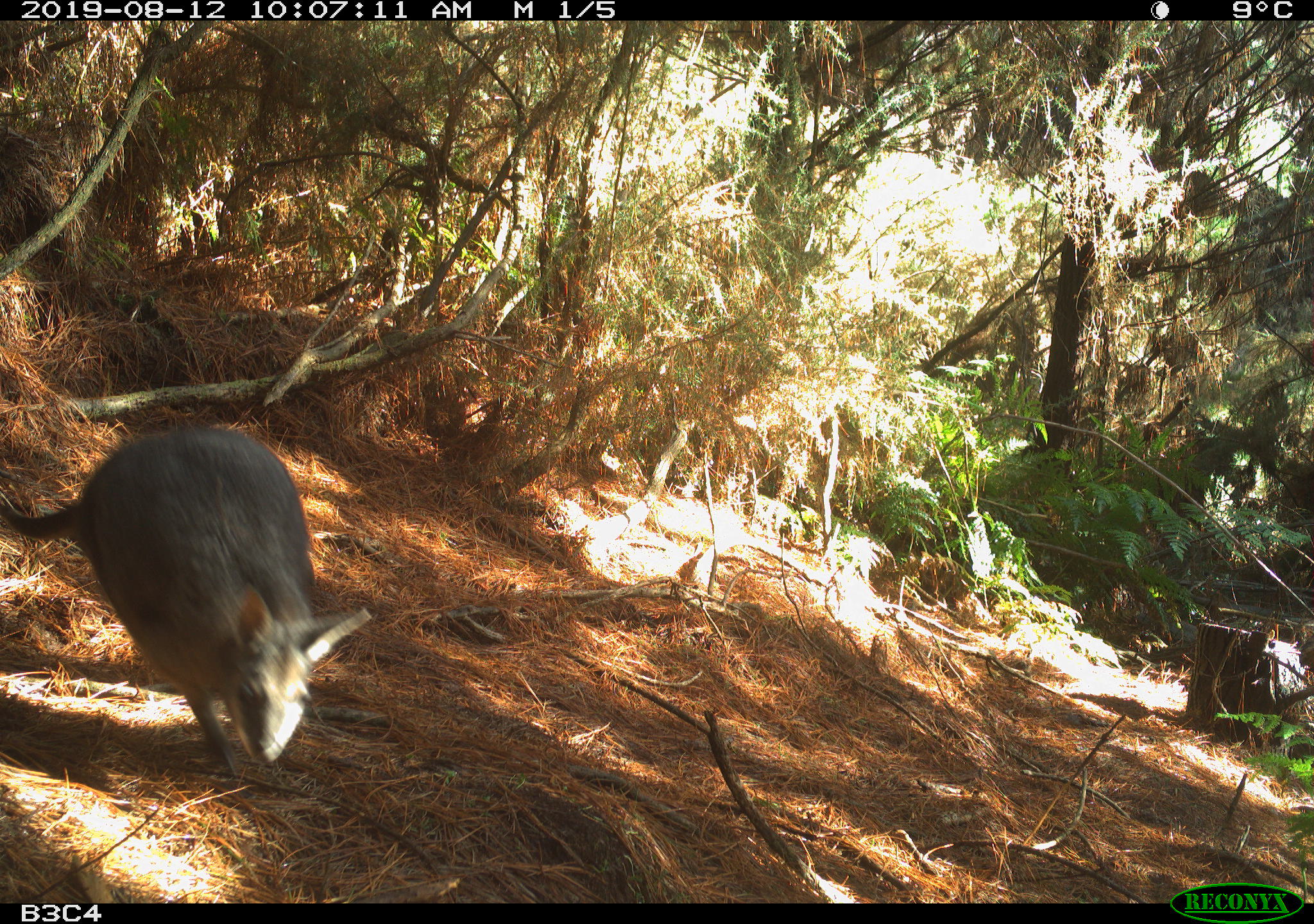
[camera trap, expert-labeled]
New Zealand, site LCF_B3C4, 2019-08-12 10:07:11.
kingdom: Animalia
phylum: Chordata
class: Mammalia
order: Diprotodontia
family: Macropodidae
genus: Notamacropus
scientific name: Notamacropus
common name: wallaby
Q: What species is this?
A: Wallaby (Notamacropus).